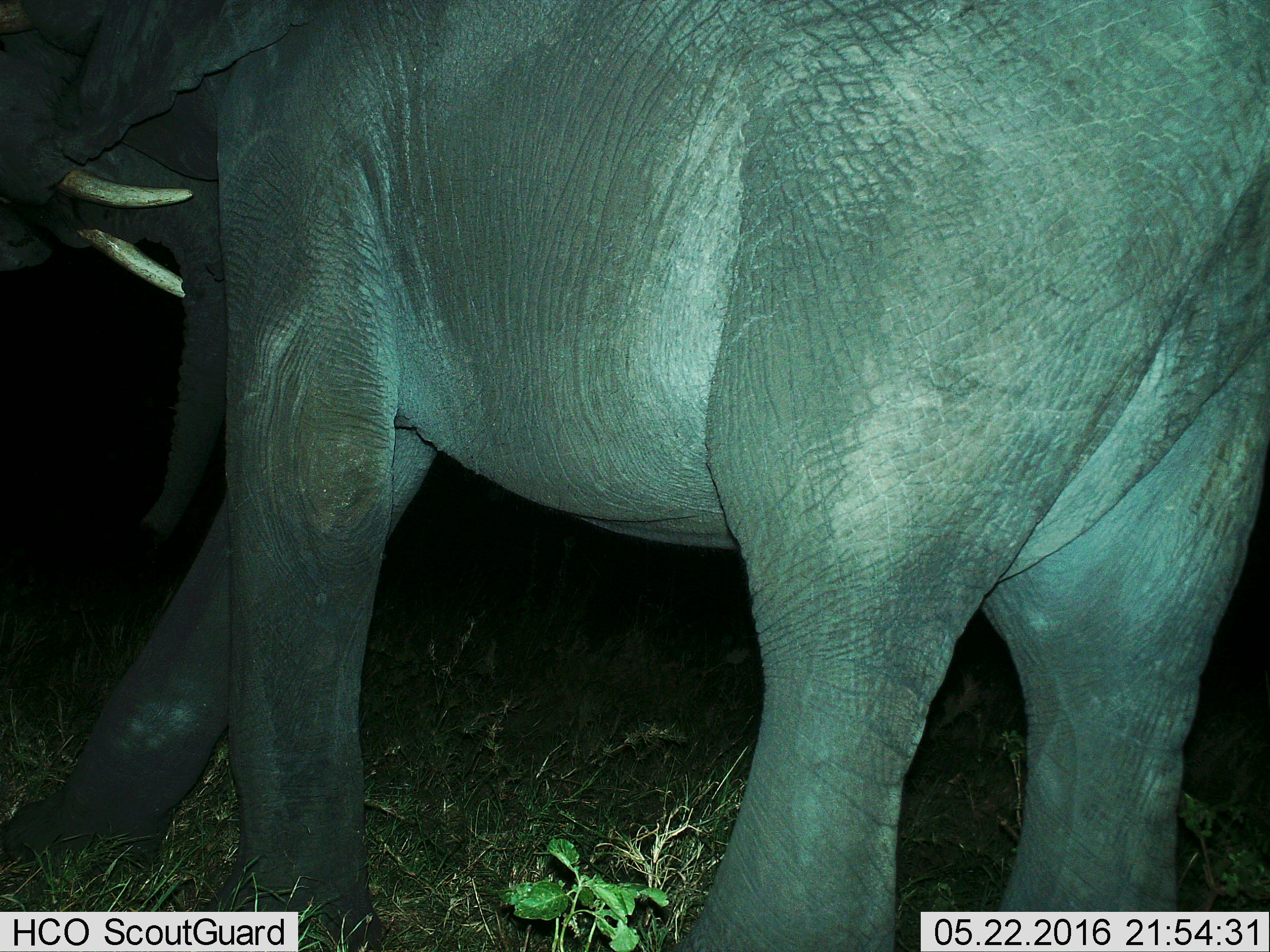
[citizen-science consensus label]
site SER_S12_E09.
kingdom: Animalia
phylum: Chordata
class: Mammalia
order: Proboscidea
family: Elephantidae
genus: Loxodonta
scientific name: Loxodonta africana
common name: african bush elephant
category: elephant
Elephant (african bush elephant) (Loxodonta africana), count 2. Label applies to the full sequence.